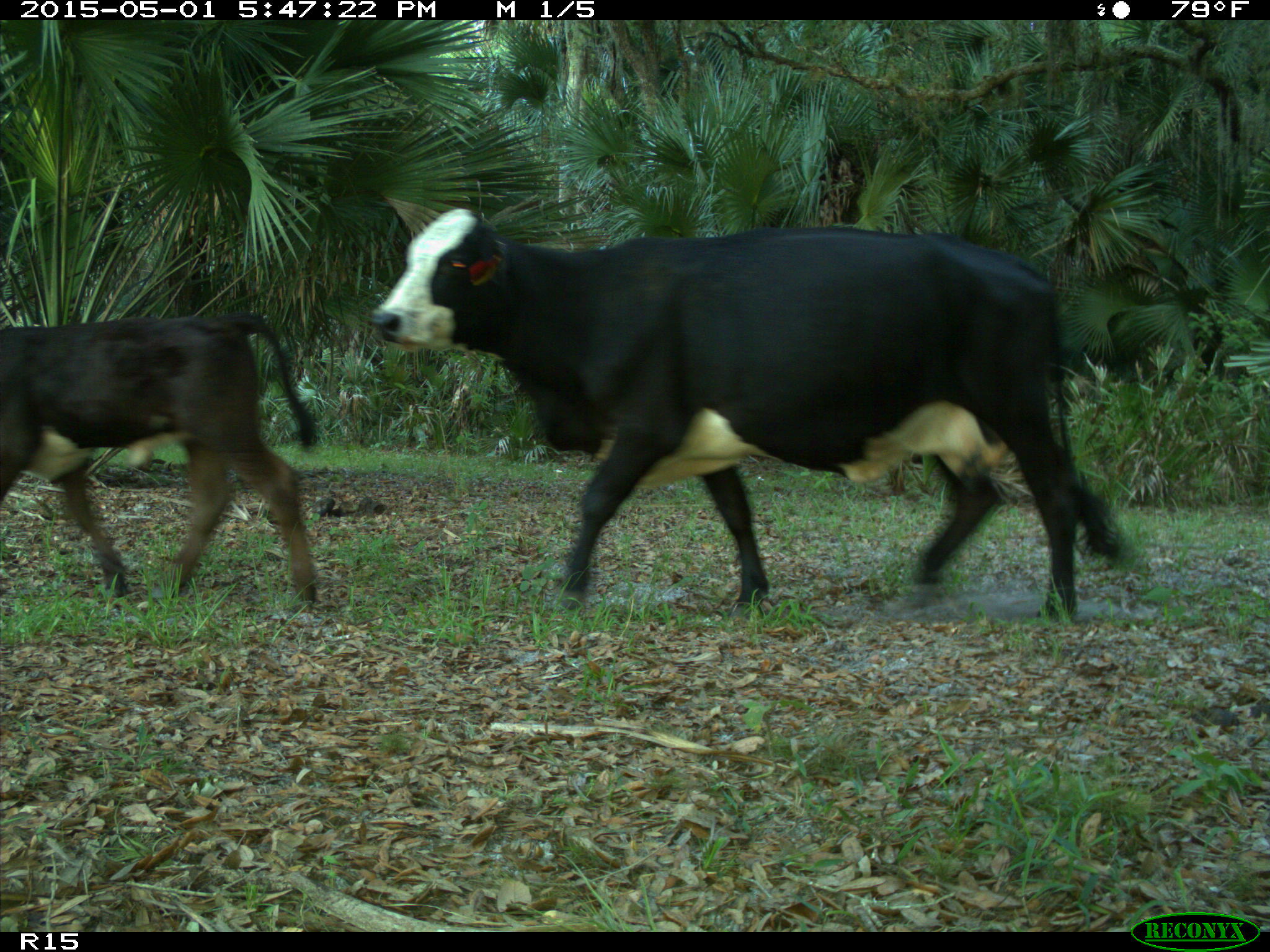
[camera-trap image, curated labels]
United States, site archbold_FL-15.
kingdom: Animalia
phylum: Chordata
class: Mammalia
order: Artiodactyla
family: Bovidae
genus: Bos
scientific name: Bos taurus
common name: domestic cow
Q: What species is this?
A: Bos taurus (domestic cow).